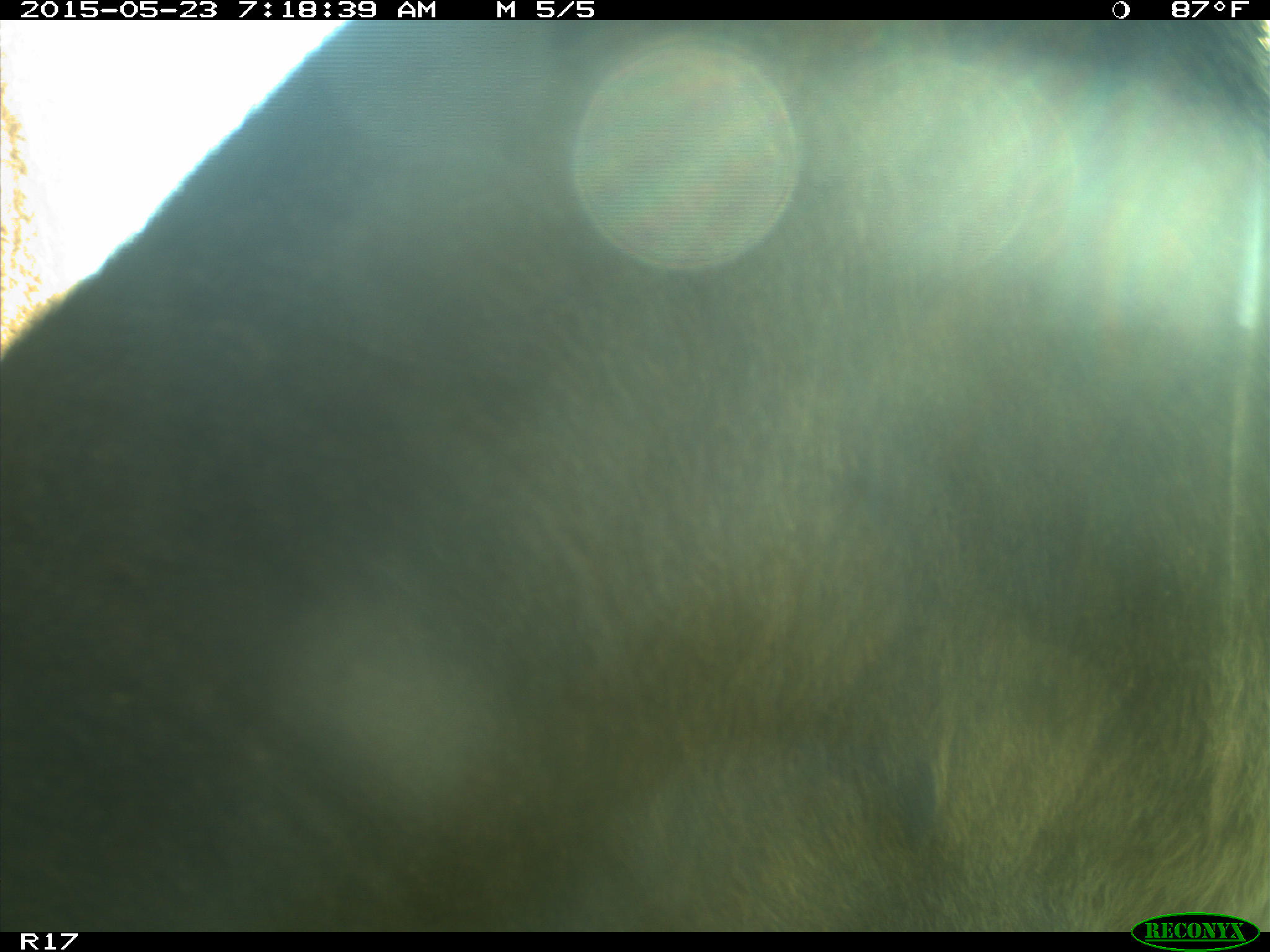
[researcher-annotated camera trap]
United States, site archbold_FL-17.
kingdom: Animalia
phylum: Chordata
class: Mammalia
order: Artiodactyla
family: Bovidae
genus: Bos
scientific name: Bos taurus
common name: domestic cow